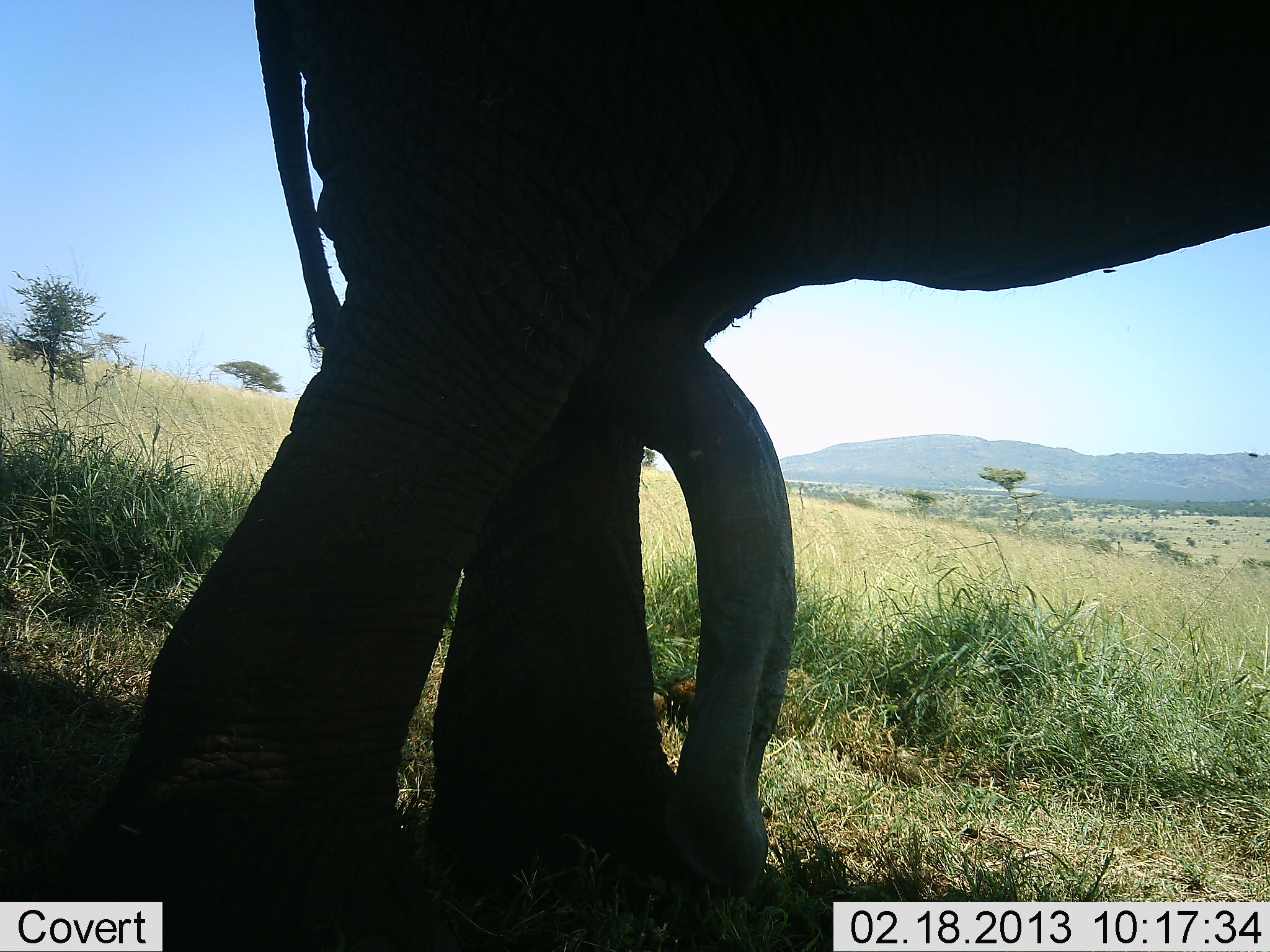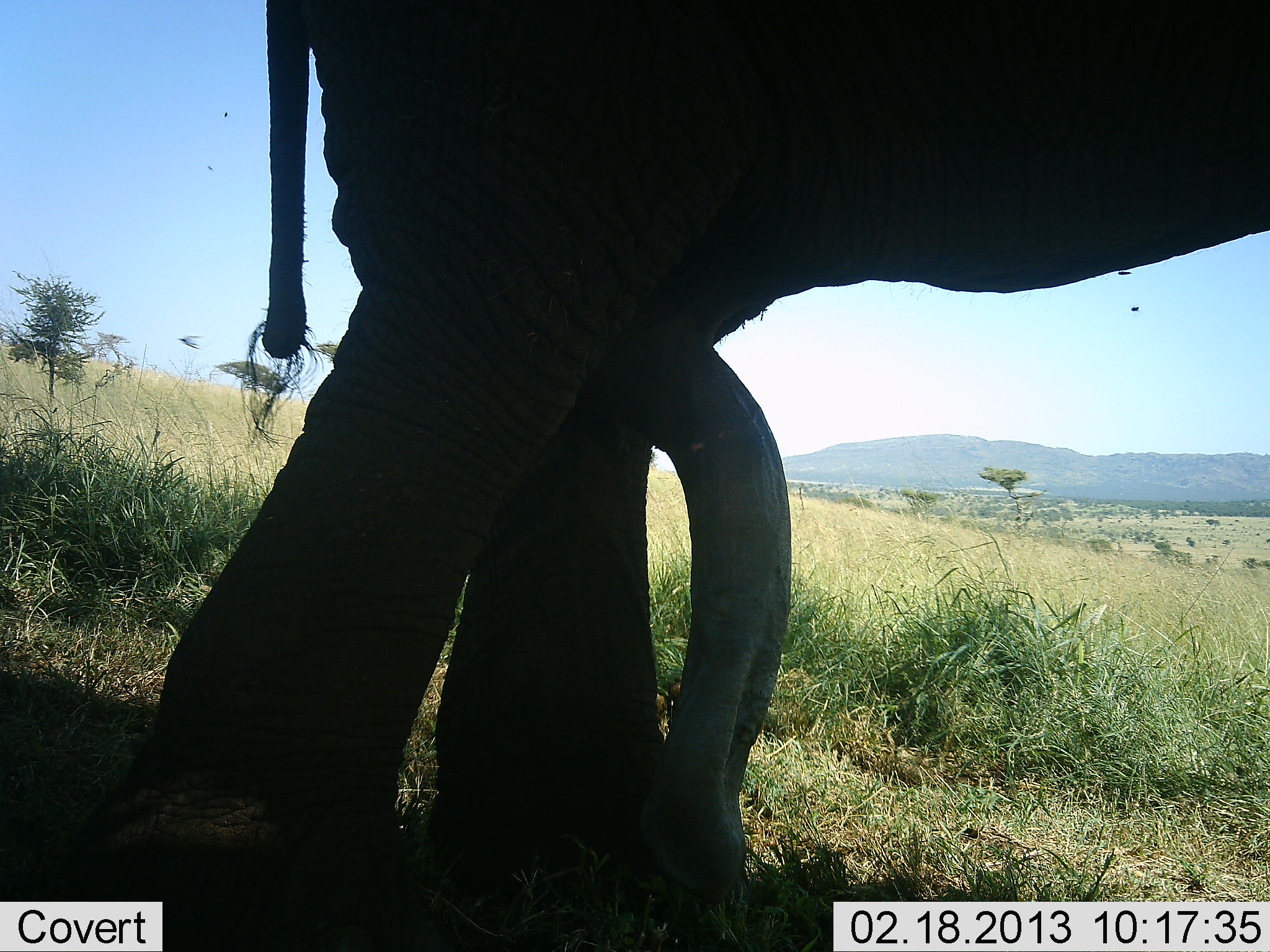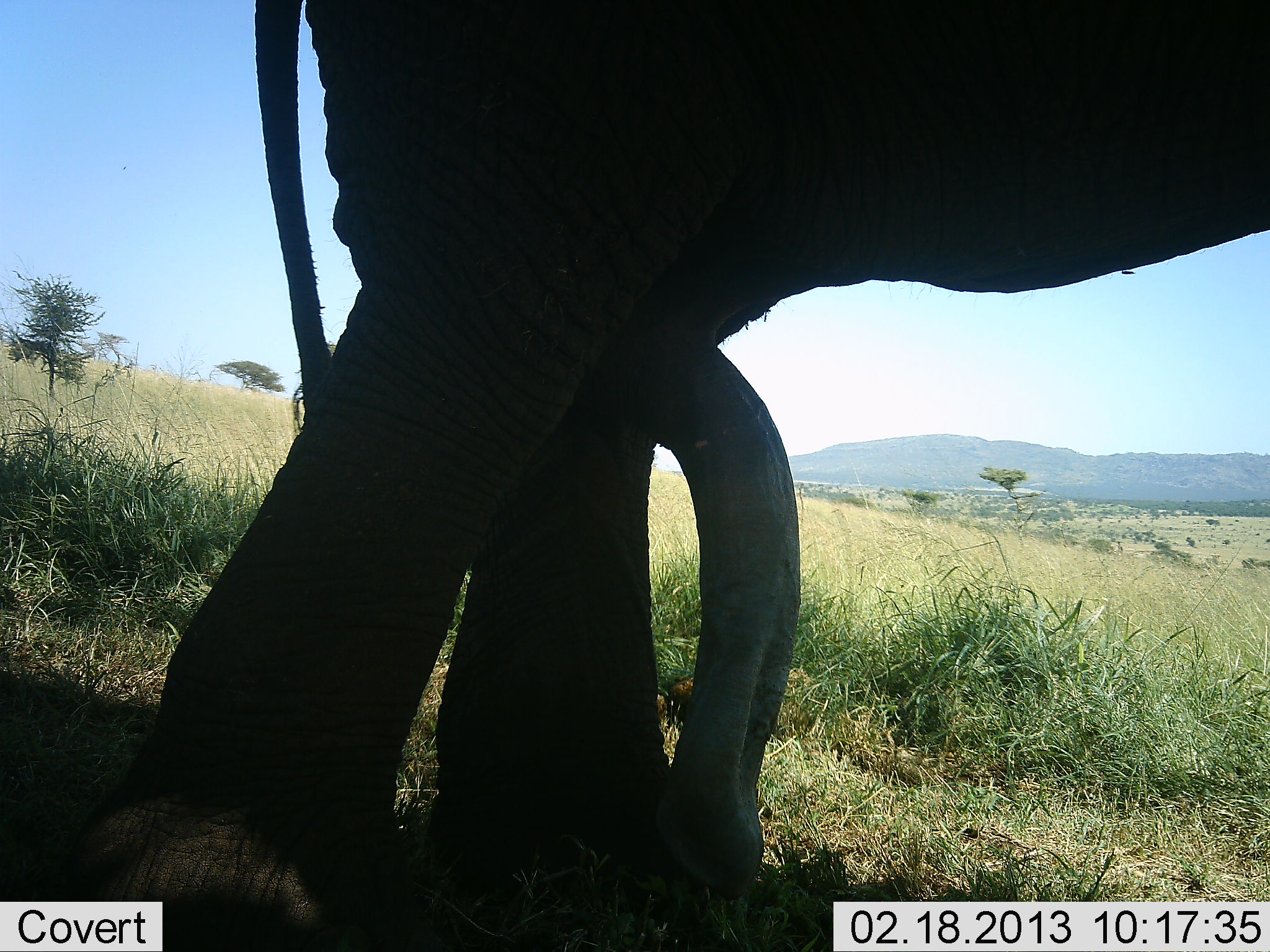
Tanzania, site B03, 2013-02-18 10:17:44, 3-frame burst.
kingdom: Animalia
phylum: Chordata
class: Mammalia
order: Proboscidea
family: Elephantidae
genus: Loxodonta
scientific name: Loxodonta africana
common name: african bush elephant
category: elephant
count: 1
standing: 88%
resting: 0%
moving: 4%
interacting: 12%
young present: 4%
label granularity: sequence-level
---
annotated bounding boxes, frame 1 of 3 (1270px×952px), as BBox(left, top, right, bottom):
animal: BBox(69, 1, 1269, 952)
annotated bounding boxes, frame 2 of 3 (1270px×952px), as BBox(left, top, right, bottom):
animal: BBox(71, 1, 1269, 952)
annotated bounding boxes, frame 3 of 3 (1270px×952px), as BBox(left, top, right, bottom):
animal: BBox(109, 1, 1269, 952)